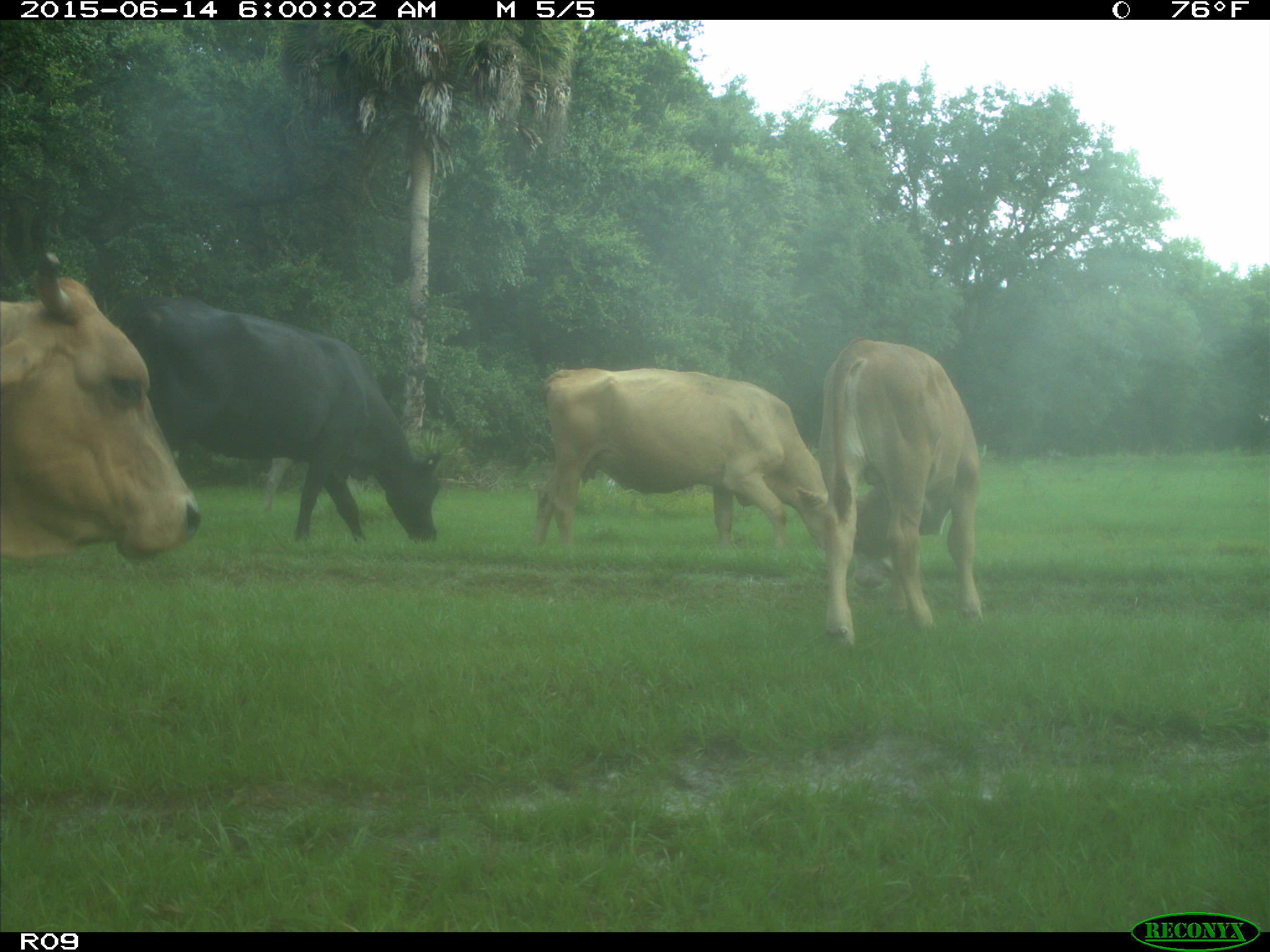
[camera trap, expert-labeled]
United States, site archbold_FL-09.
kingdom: Animalia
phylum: Chordata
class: Mammalia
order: Artiodactyla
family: Bovidae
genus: Bos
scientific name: Bos taurus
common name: domestic cow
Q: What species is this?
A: Bos taurus (domestic cow).